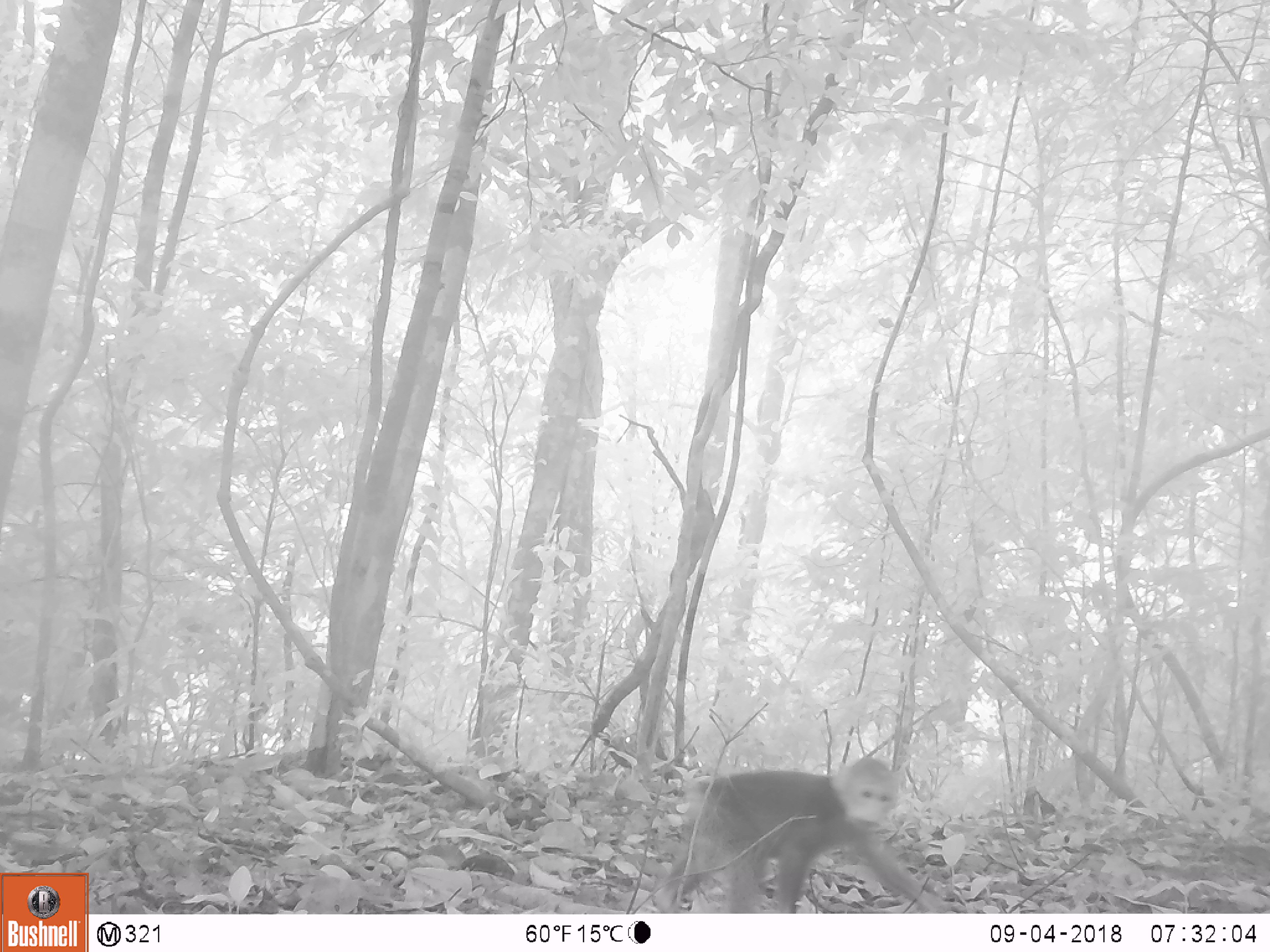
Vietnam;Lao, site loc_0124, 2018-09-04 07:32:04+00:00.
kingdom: Animalia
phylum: Chordata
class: Mammalia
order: Primates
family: Cercopithecidae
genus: Macaca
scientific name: Macaca arctoides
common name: stump-tailed macaque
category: stump tailed macaque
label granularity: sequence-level